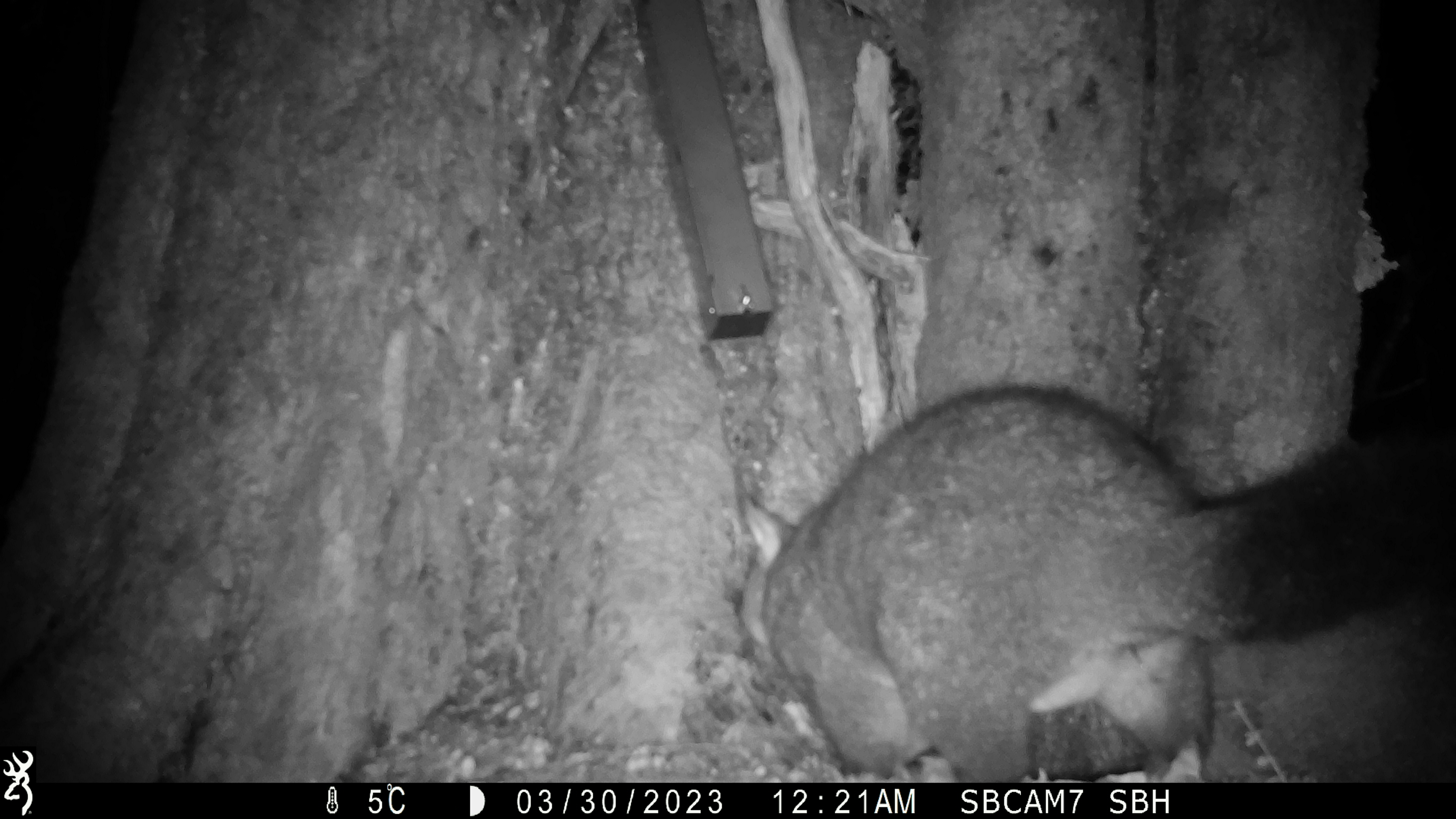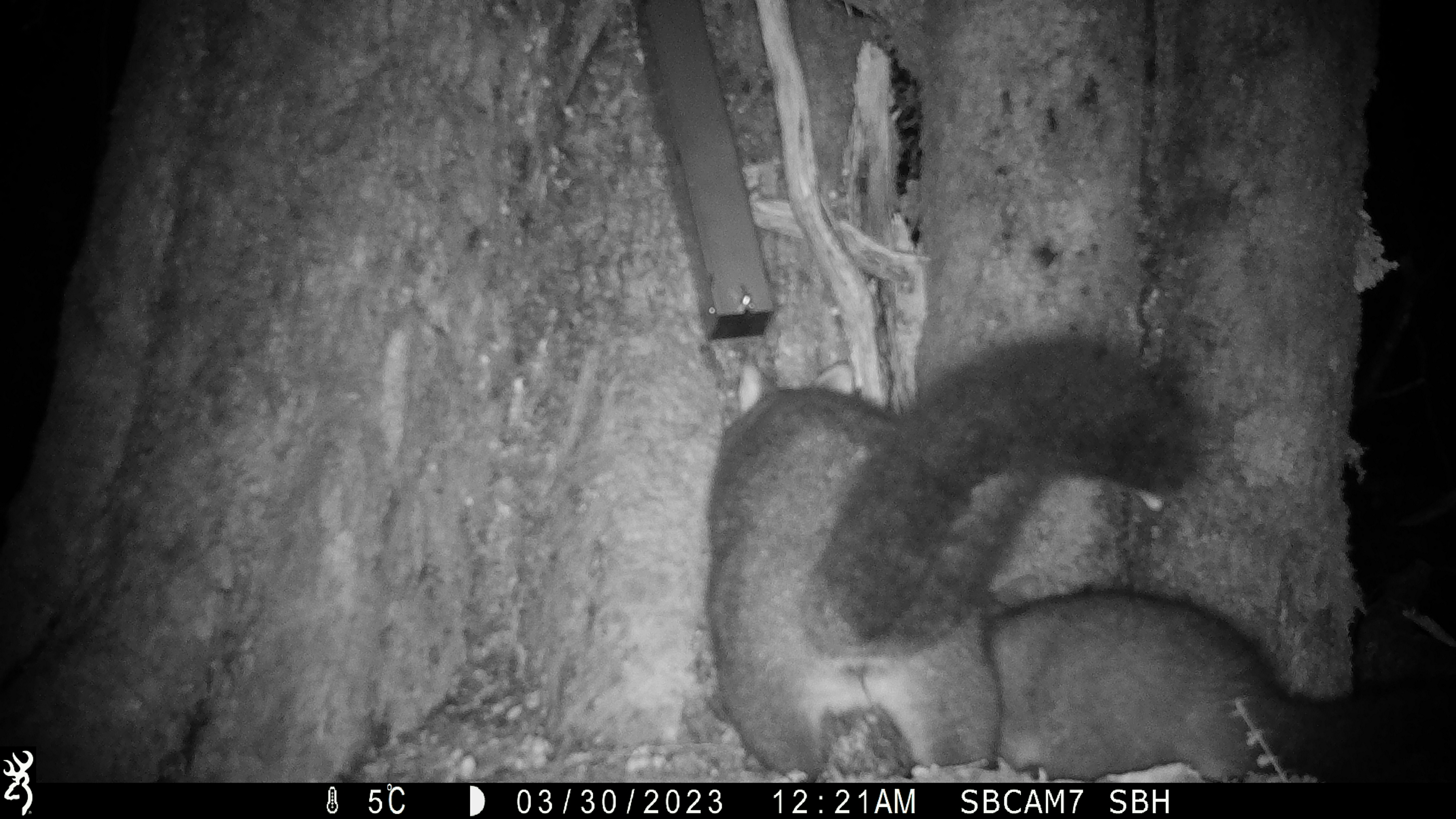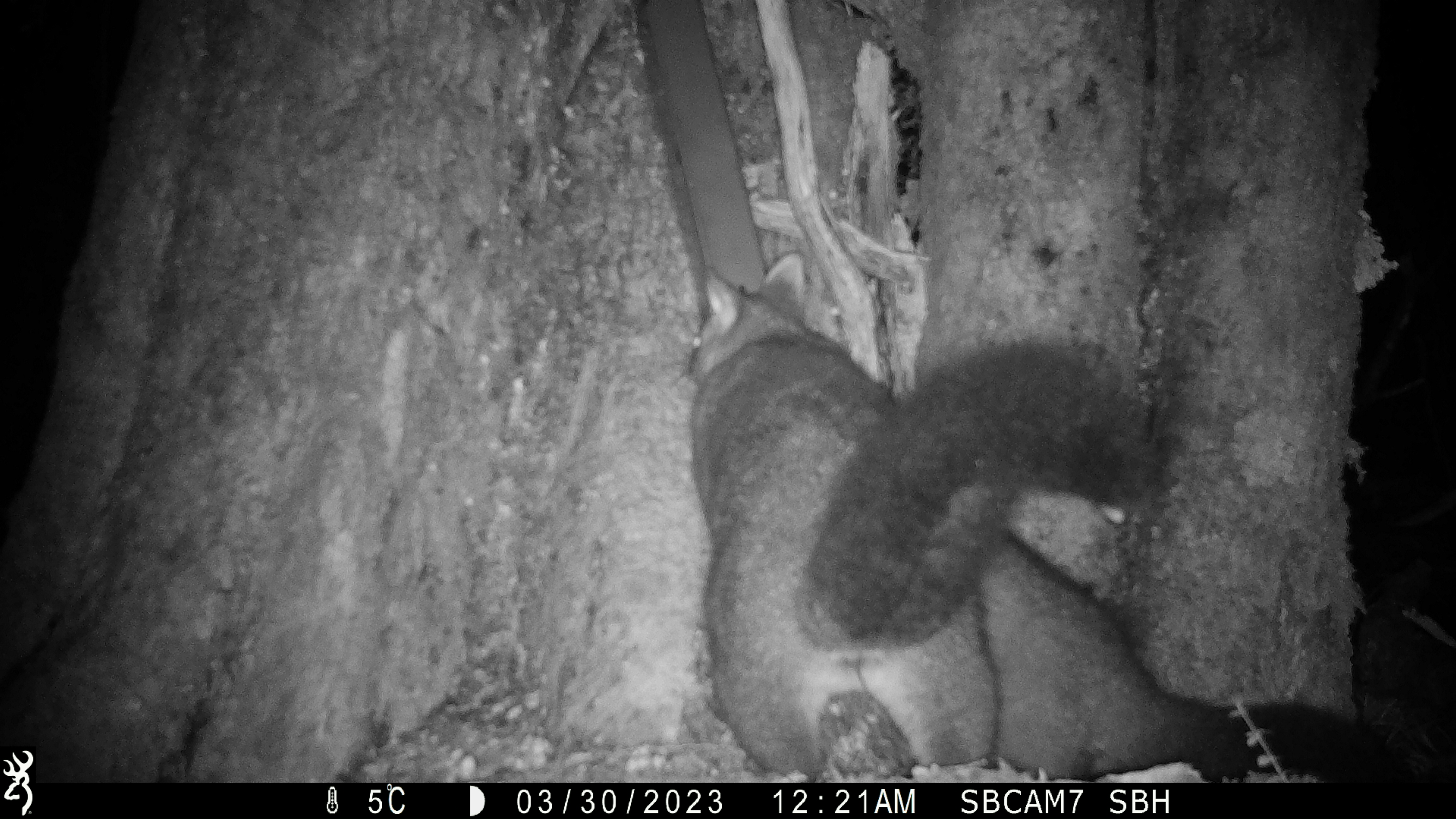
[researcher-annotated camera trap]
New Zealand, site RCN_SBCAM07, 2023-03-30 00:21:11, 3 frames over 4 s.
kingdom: Animalia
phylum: Chordata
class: Mammalia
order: Diprotodontia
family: Phalangeridae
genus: Trichosurus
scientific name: Trichosurus vulpecula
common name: common brushtail possum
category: possum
Possum (common brushtail possum) (Trichosurus vulpecula).